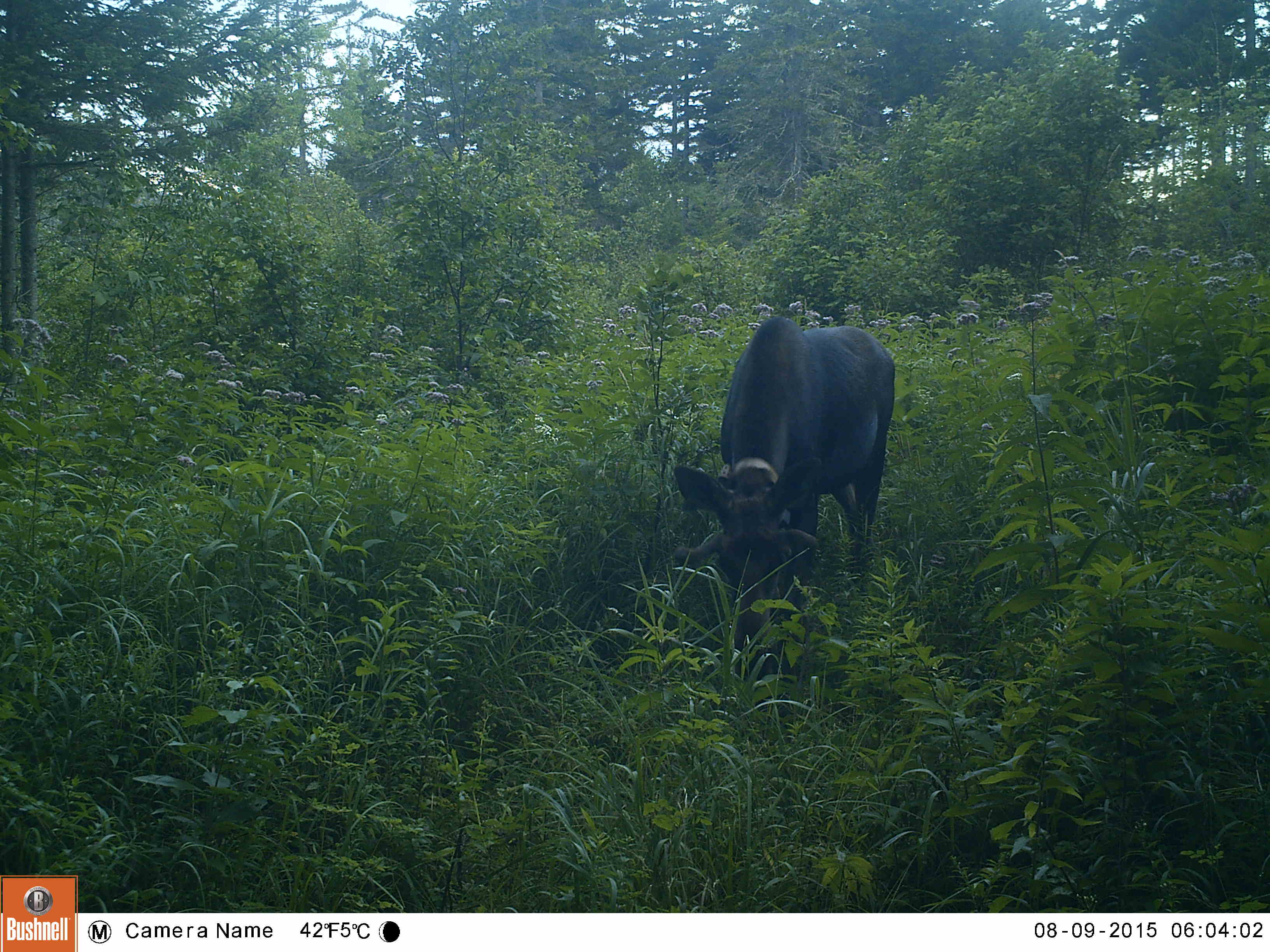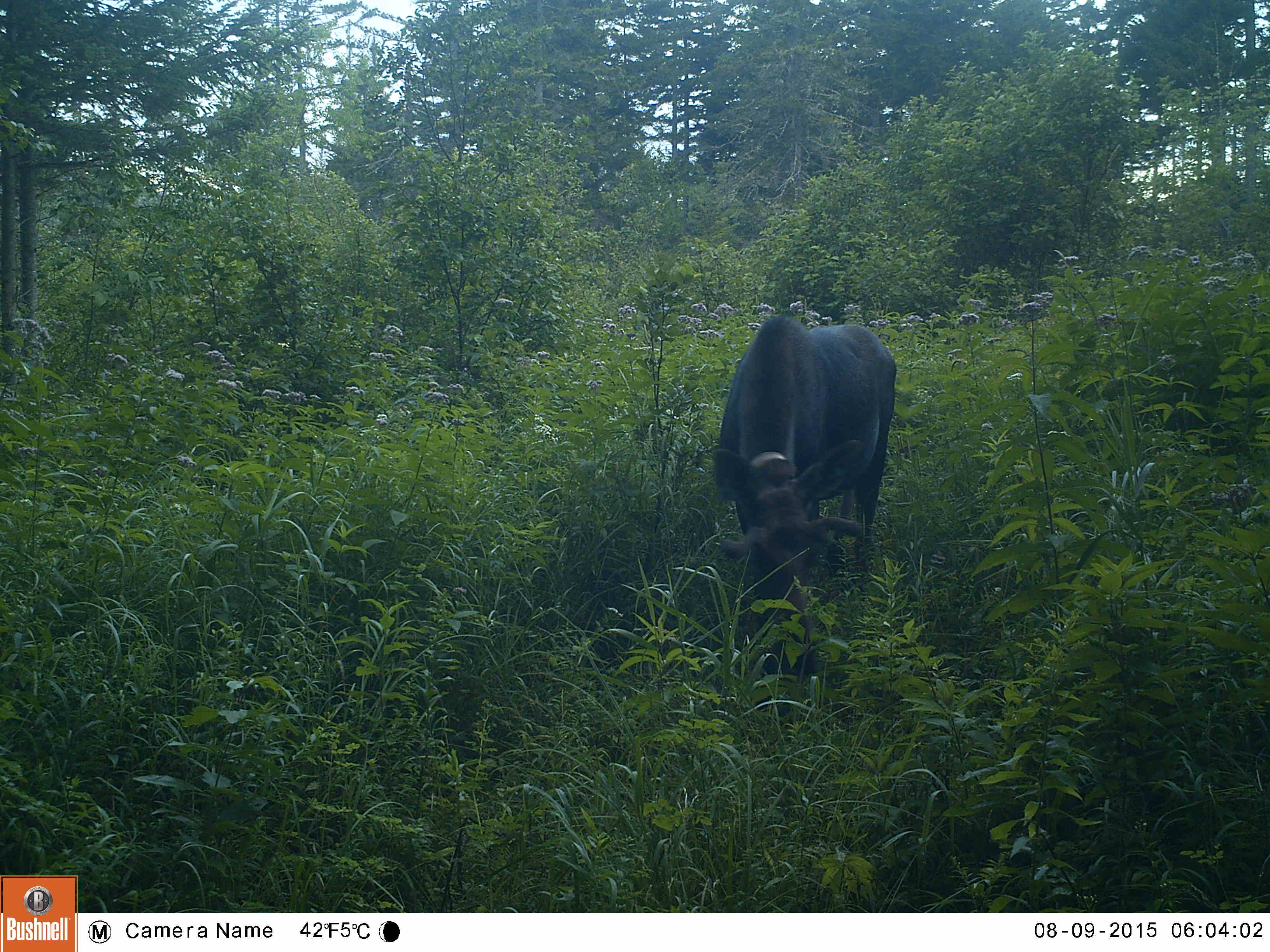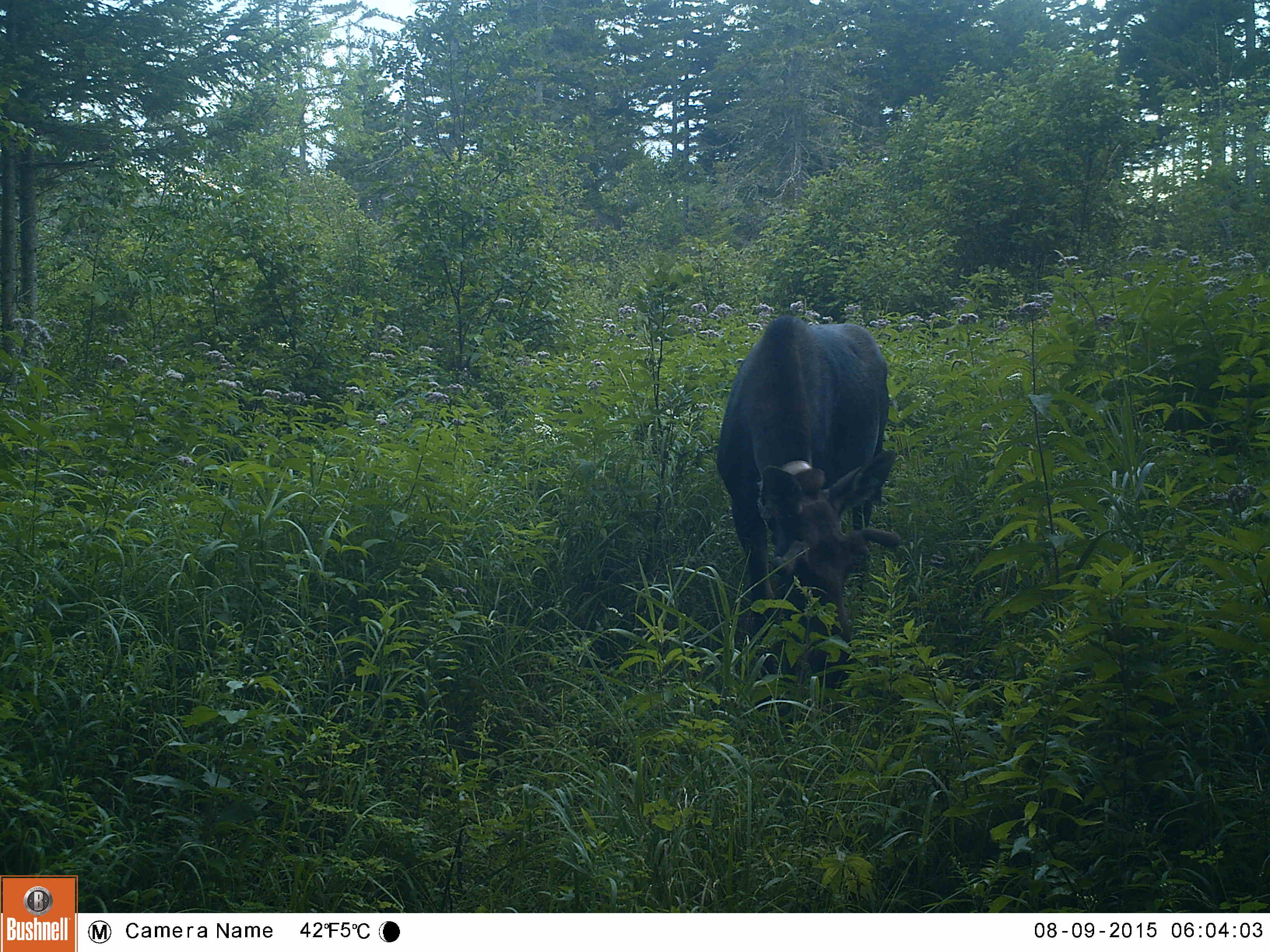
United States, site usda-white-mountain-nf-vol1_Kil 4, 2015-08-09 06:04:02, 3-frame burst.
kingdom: Animalia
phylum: Chordata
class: Mammalia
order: Artiodactyla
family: Cervidae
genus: Alces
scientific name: Alces alces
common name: moose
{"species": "moose (Alces alces)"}